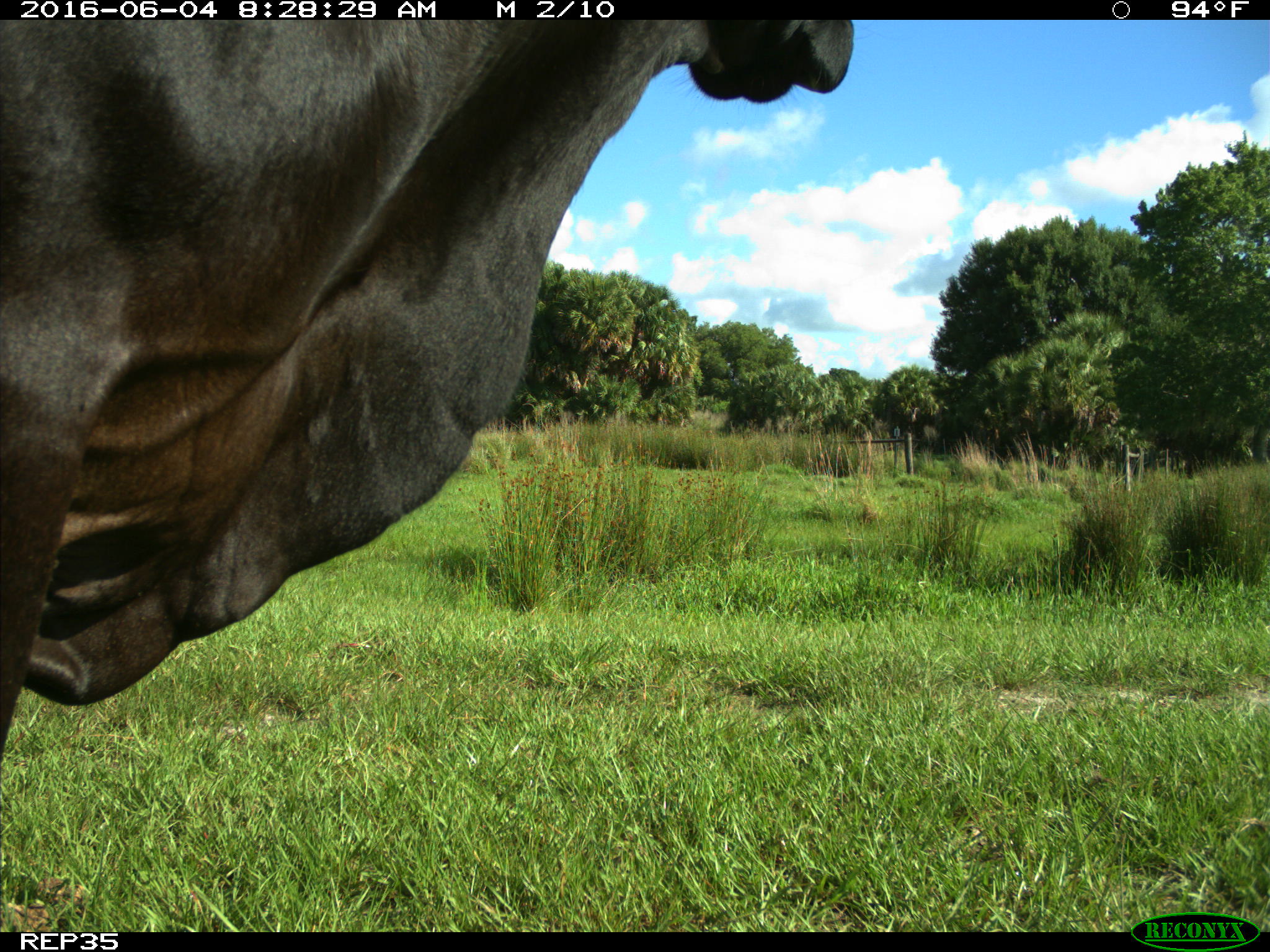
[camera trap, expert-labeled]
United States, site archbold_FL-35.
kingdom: Animalia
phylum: Chordata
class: Mammalia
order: Artiodactyla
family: Bovidae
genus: Bos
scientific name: Bos taurus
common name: domestic cow